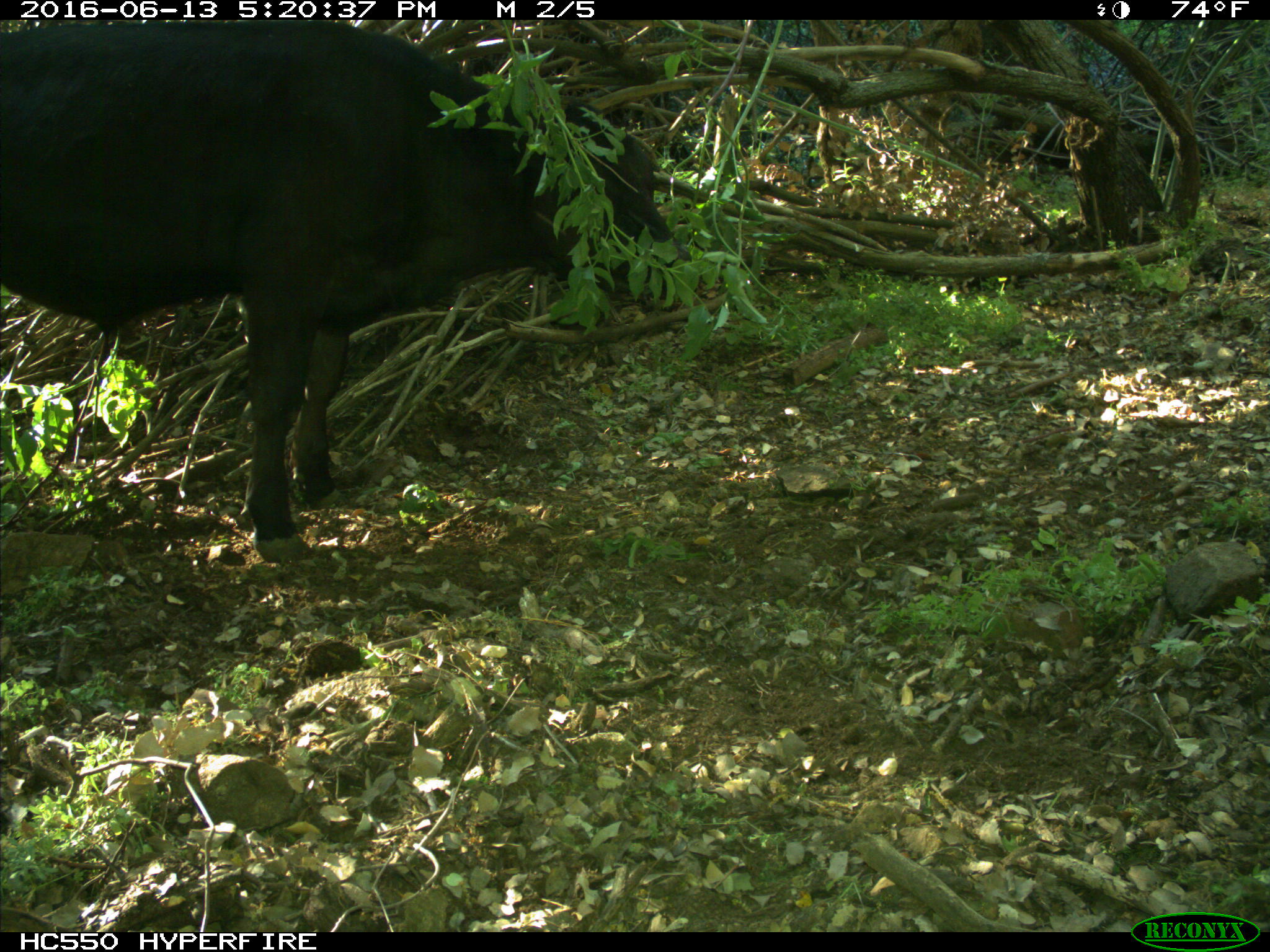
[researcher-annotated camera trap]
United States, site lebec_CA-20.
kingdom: Animalia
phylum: Chordata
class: Mammalia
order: Artiodactyla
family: Bovidae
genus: Bos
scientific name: Bos taurus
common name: domestic cow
Bos taurus (domestic cow).